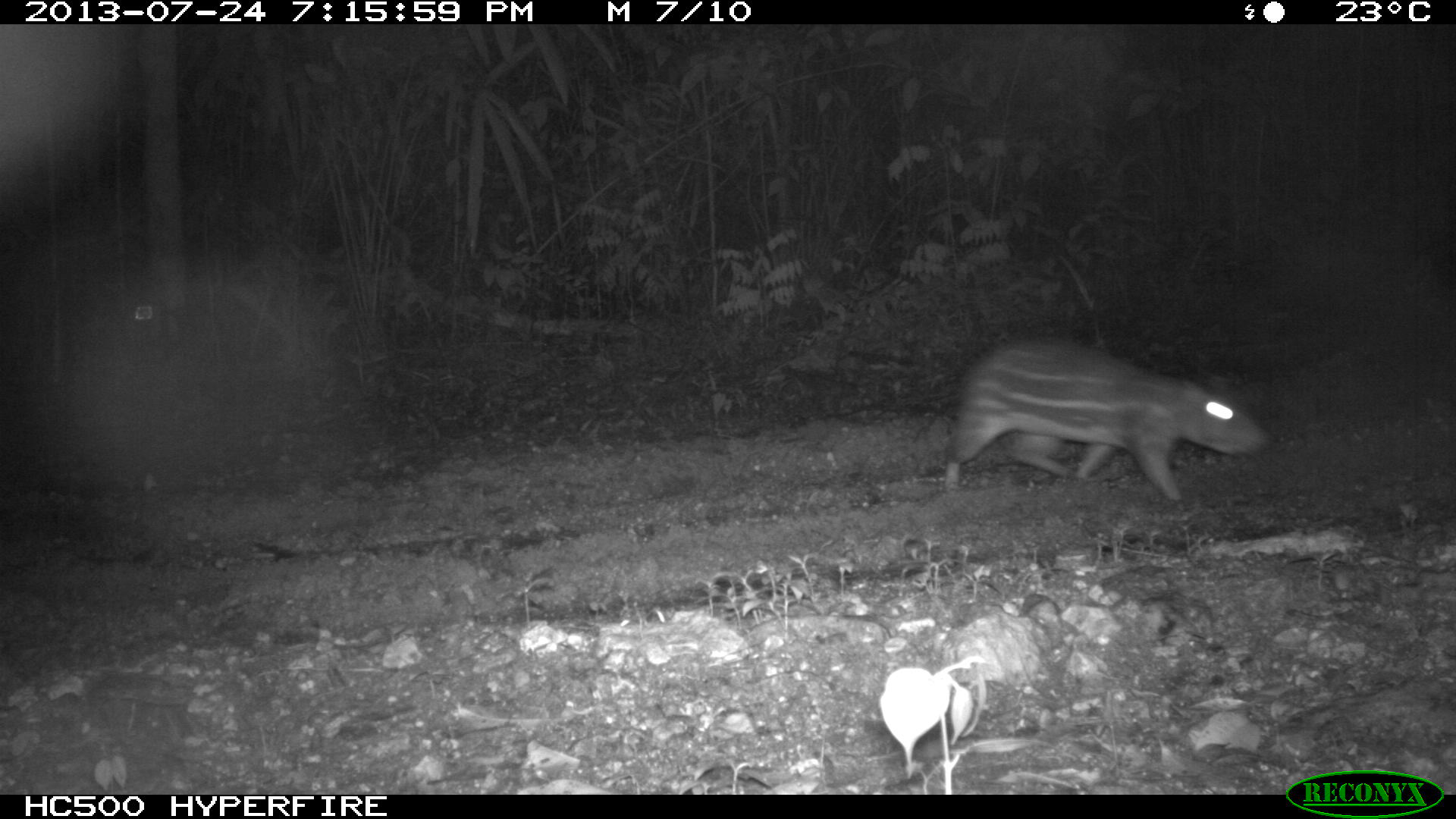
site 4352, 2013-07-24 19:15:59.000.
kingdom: Animalia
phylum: Chordata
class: Mammalia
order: Rodentia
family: Cuniculidae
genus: Cuniculus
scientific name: Cuniculus paca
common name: lowland paca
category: agouti paca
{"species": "agouti paca (lowland paca) (Cuniculus paca)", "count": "1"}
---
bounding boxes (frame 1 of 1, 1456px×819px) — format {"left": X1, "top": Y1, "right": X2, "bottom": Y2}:
agouti paca: {"left": 943, "top": 336, "right": 1269, "bottom": 505}